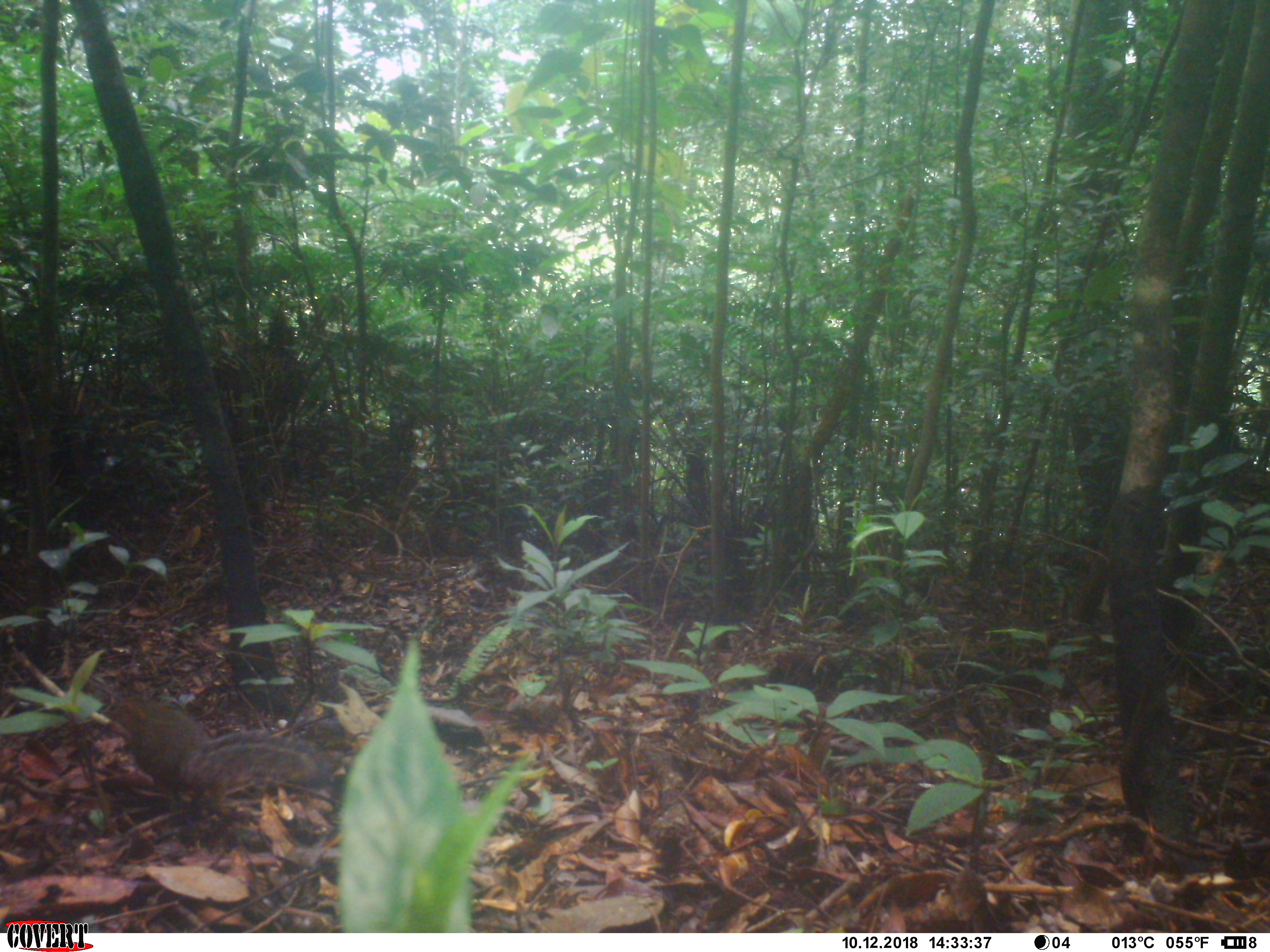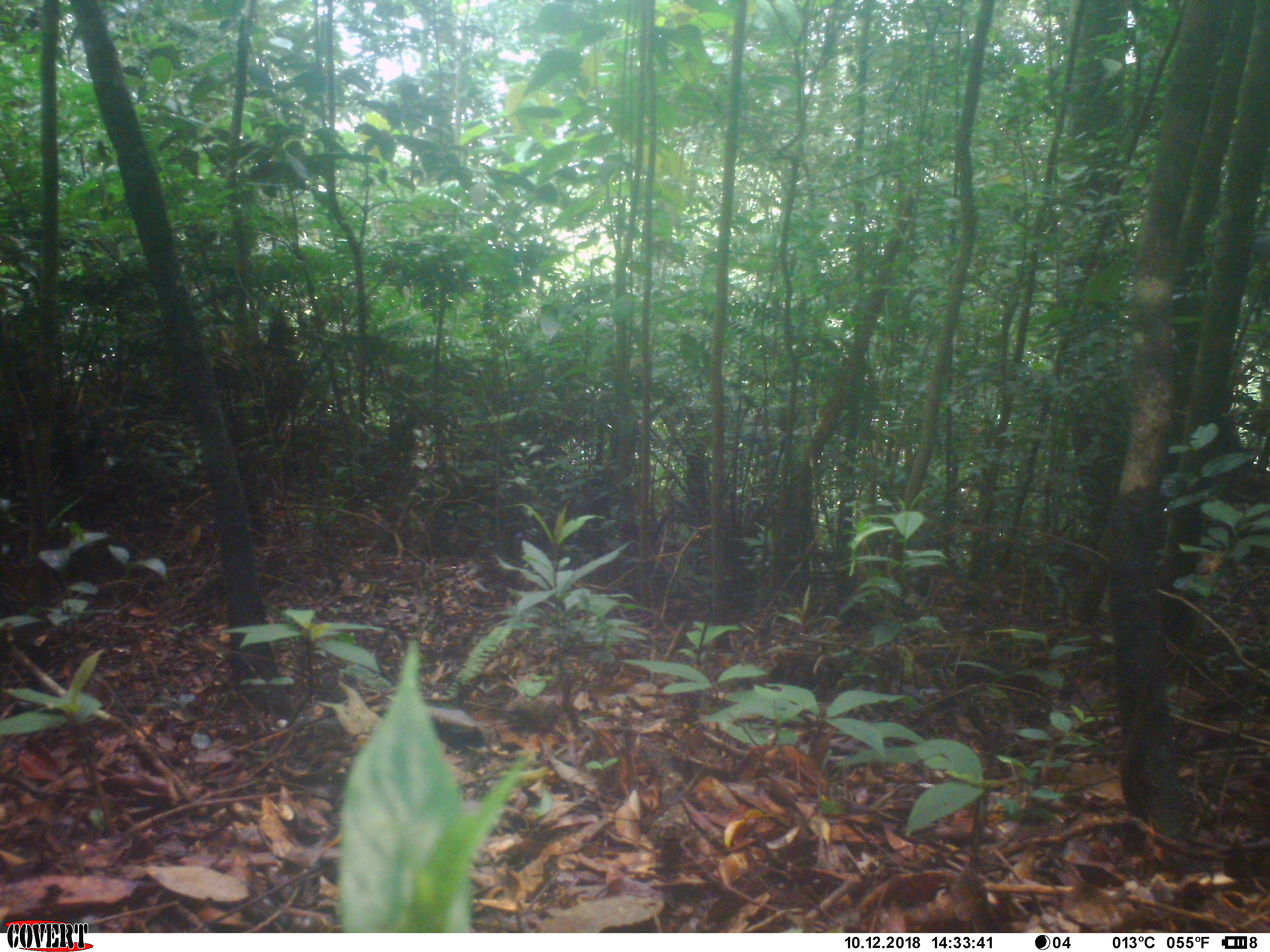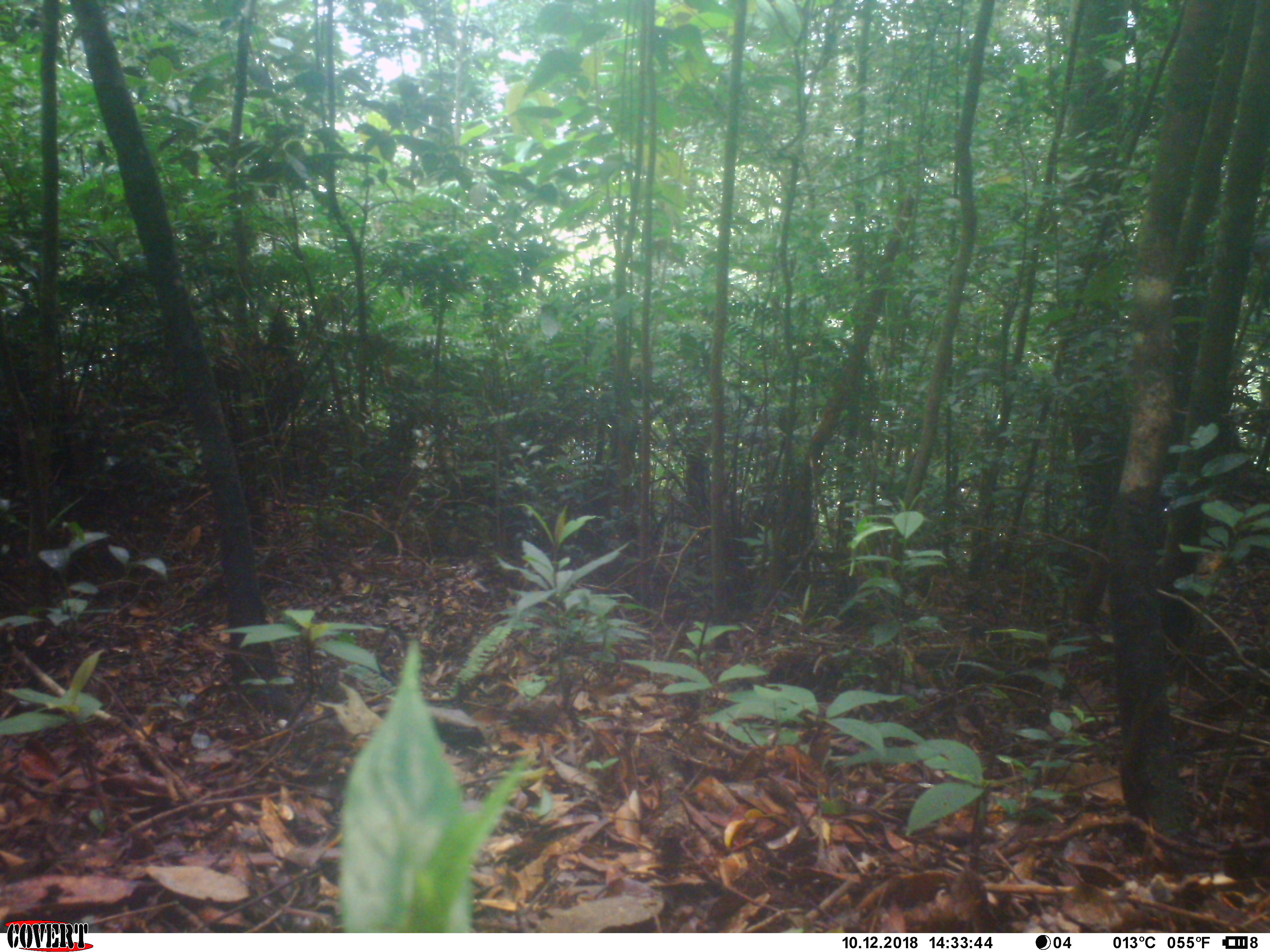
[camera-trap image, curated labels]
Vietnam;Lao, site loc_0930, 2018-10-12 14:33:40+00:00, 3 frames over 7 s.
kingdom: Animalia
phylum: Chordata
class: Mammalia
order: Rodentia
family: Sciuridae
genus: Dremomys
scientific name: Dremomys rufigenis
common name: red-cheeked squirrel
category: red cheeked squirrel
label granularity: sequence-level